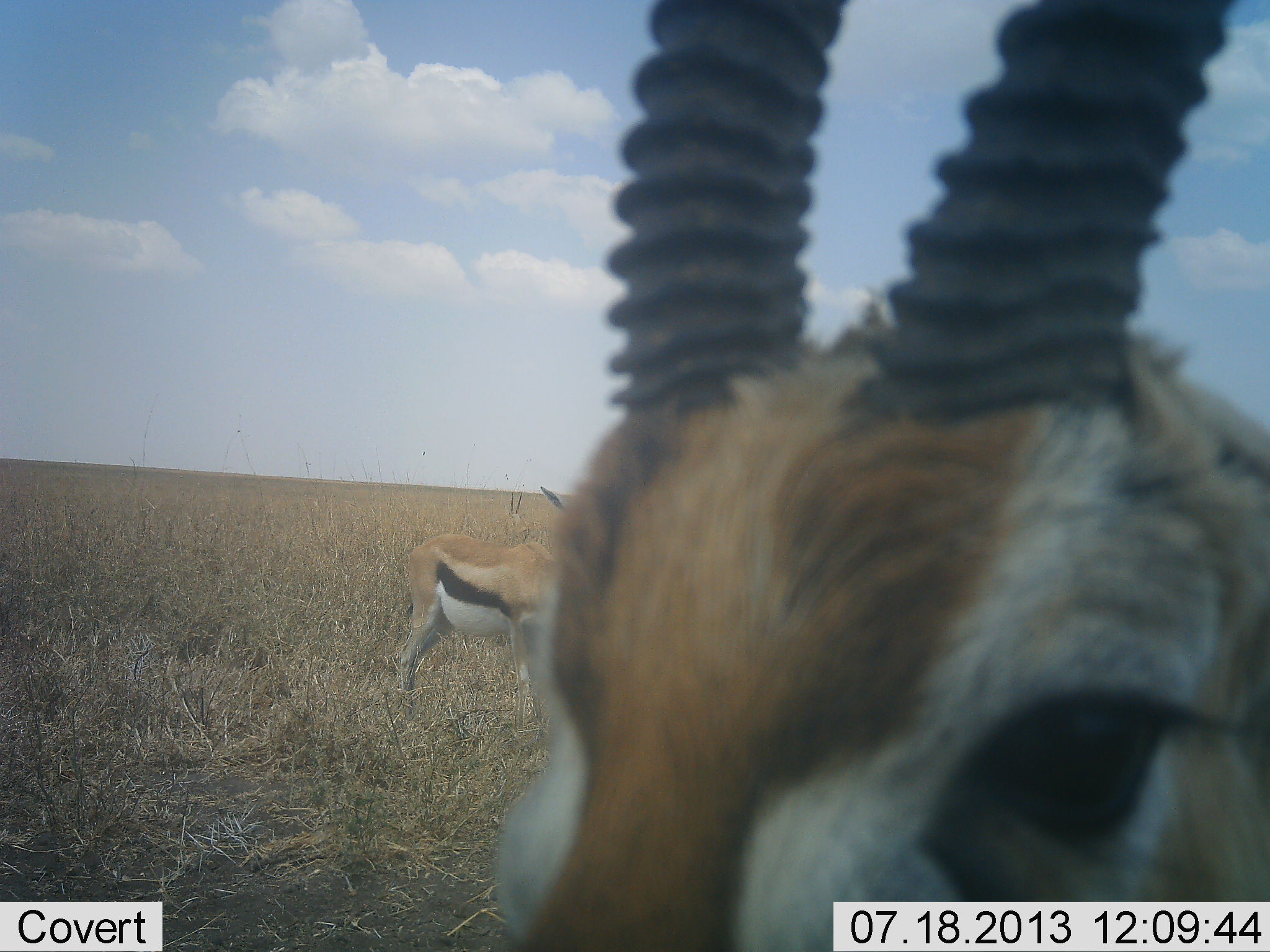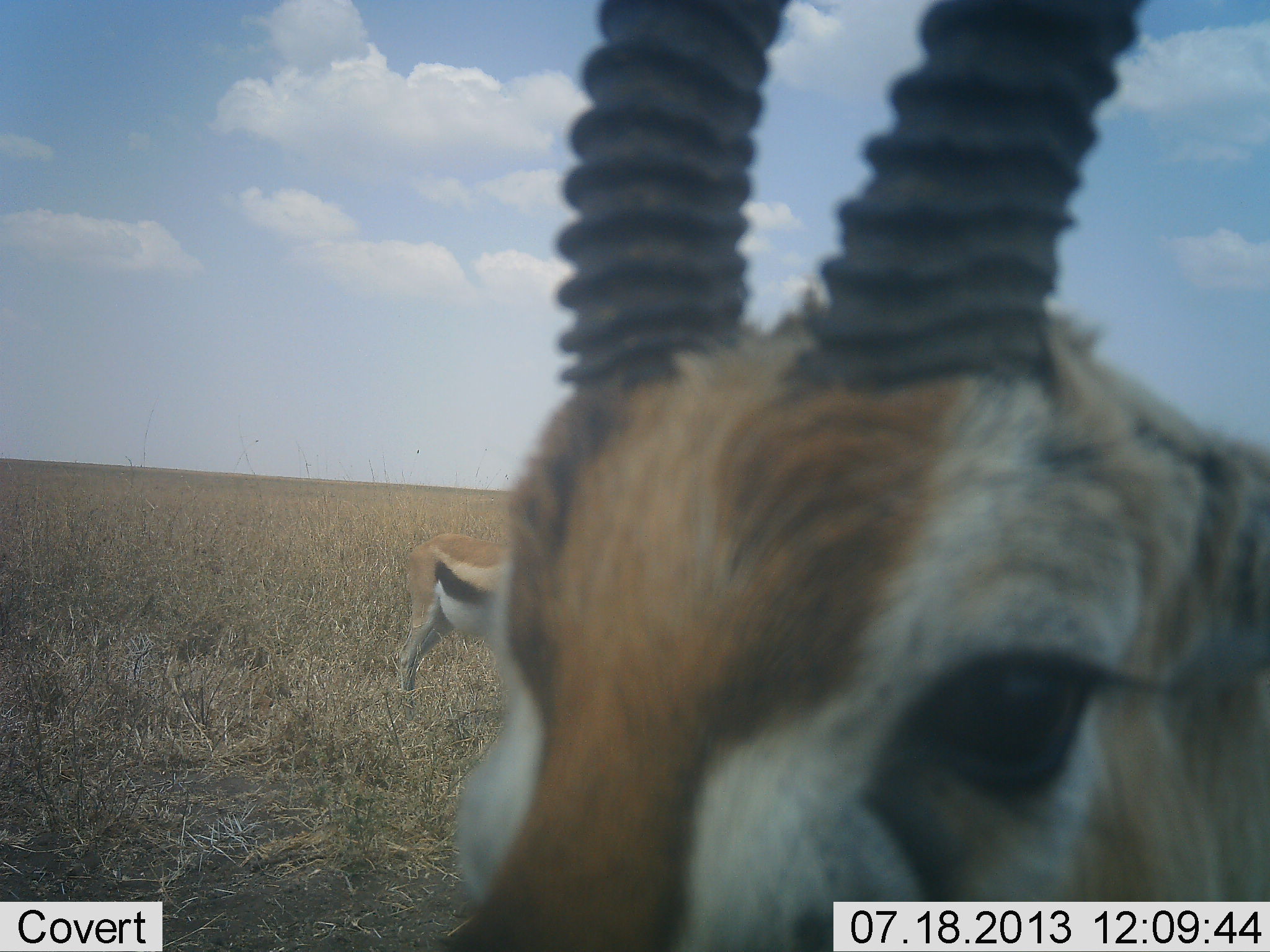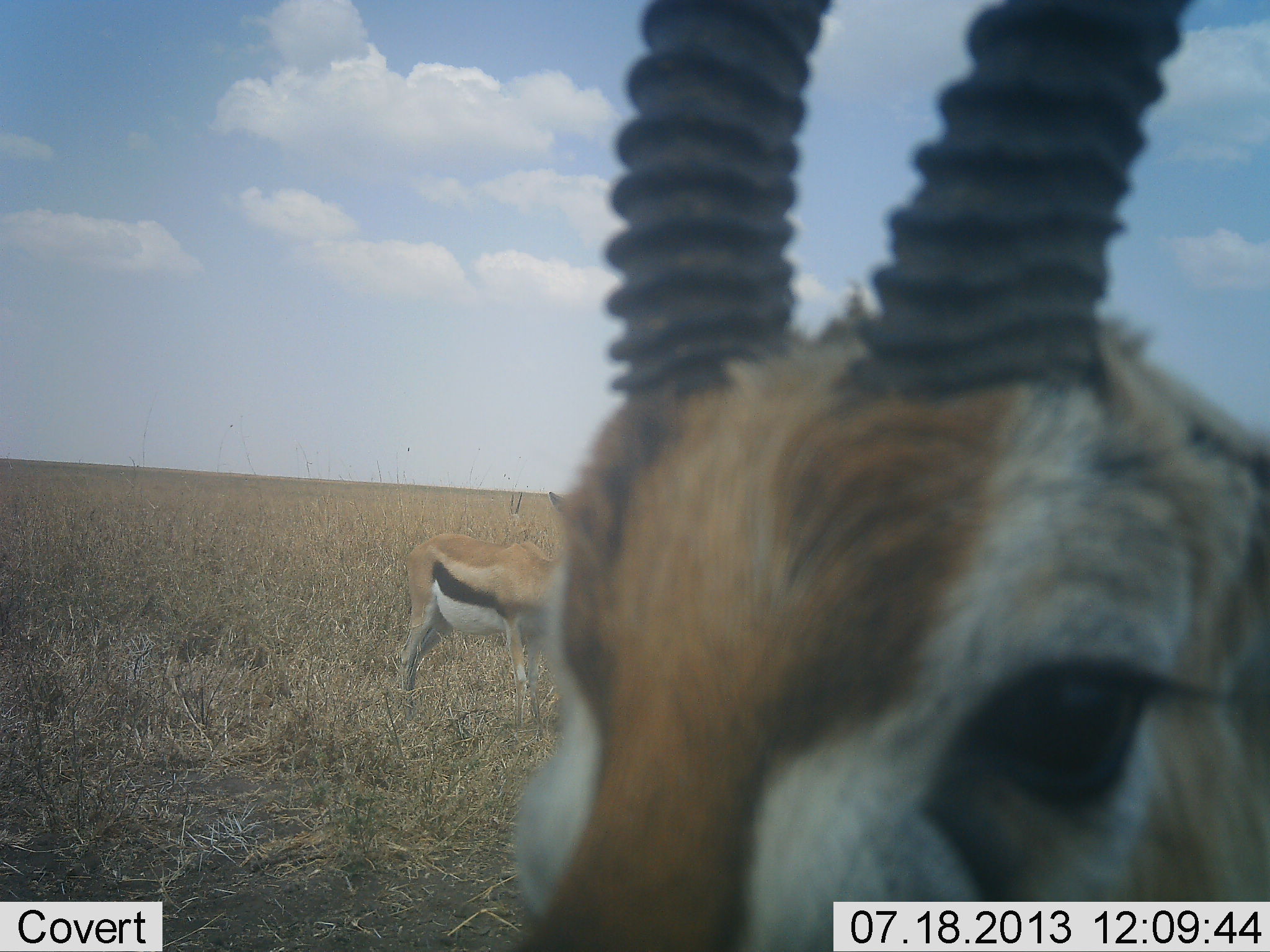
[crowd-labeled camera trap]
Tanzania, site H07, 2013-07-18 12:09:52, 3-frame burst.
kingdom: Animalia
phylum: Chordata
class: Mammalia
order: Artiodactyla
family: Bovidae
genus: Eudorcas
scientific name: Eudorcas thomsonii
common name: thomson's gazelle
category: gazellethomsons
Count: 2.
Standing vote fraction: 100%.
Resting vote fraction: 0%.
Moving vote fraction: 0%.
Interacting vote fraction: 7%.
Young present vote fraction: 0%.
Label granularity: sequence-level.